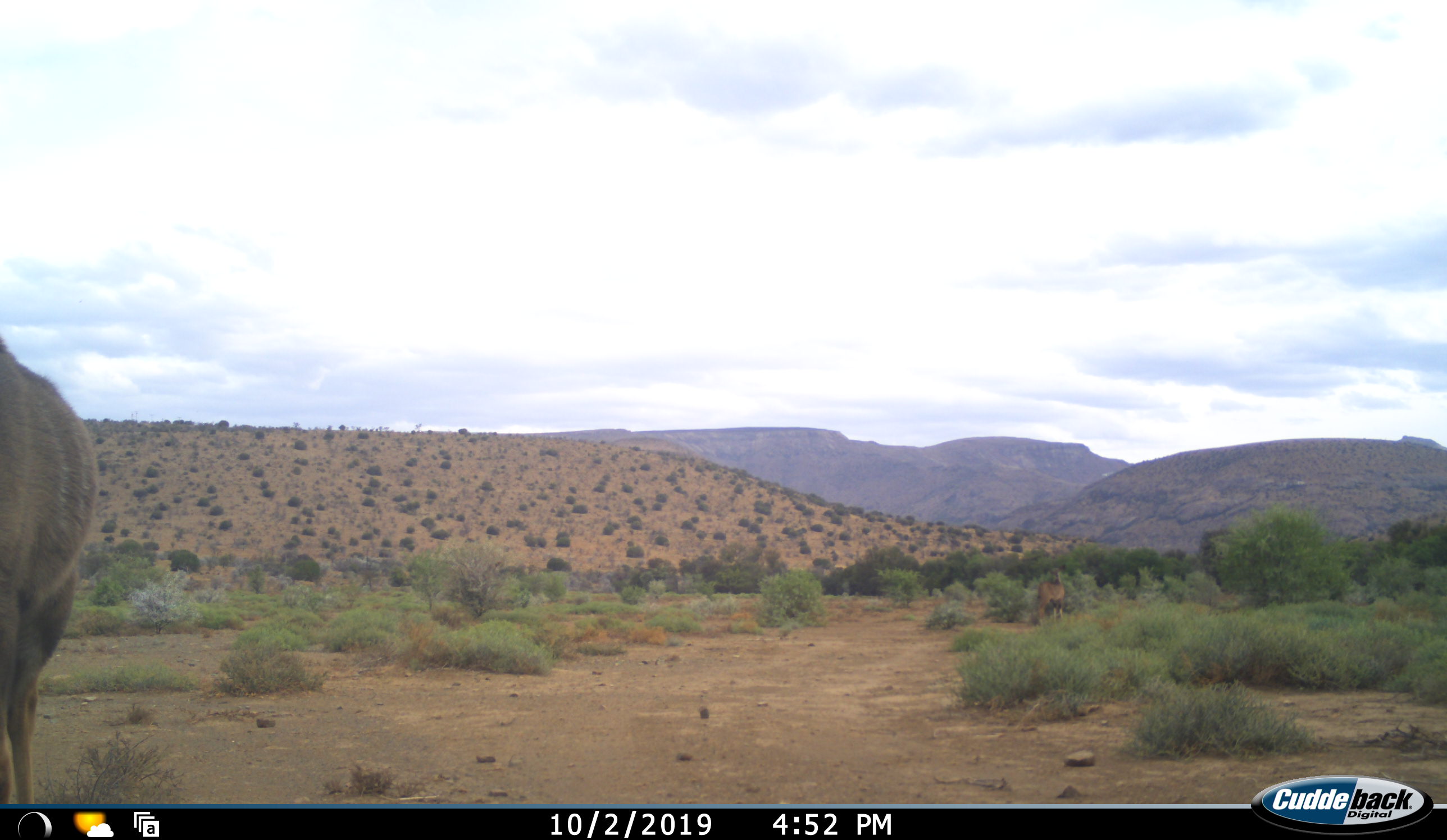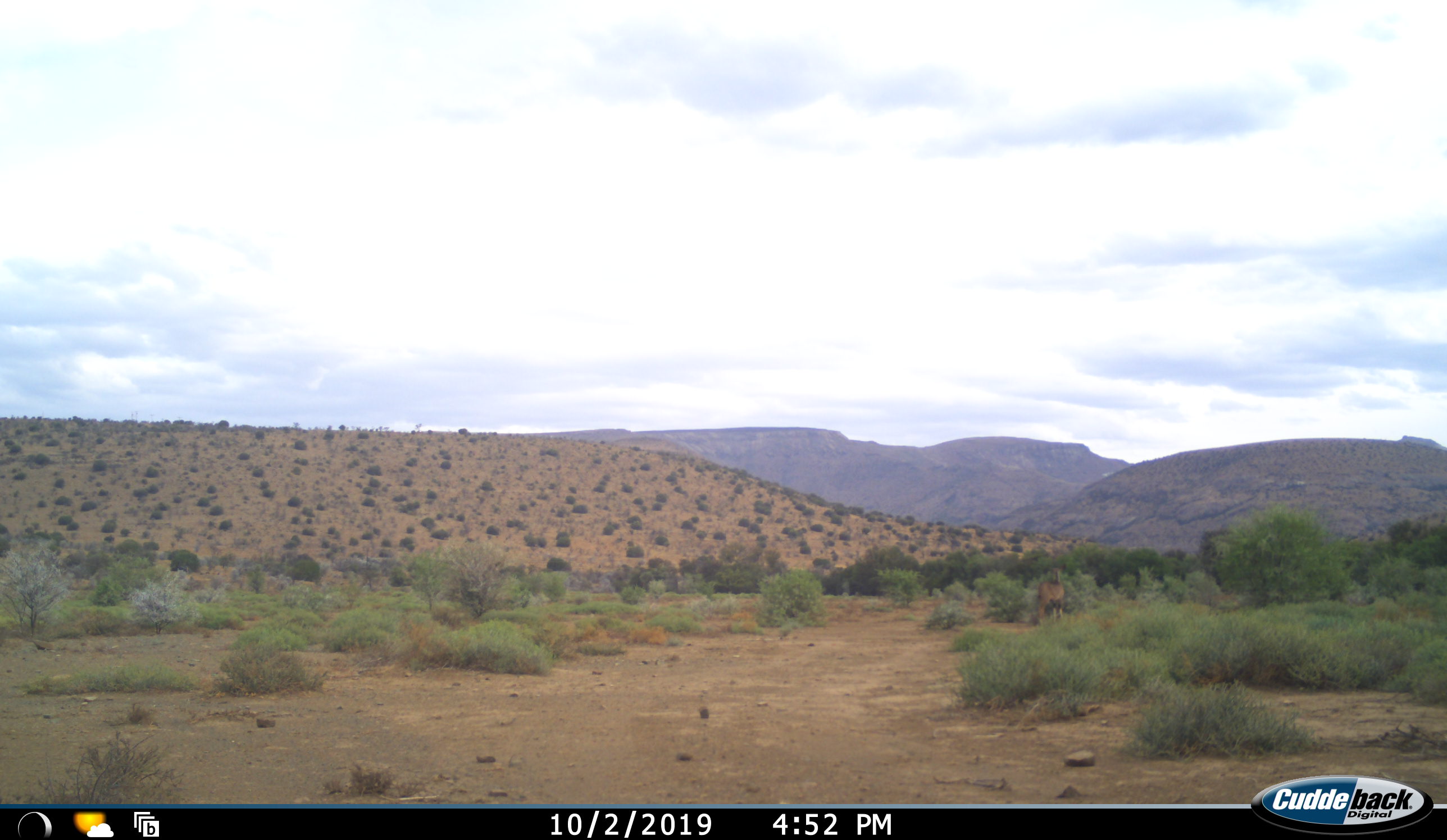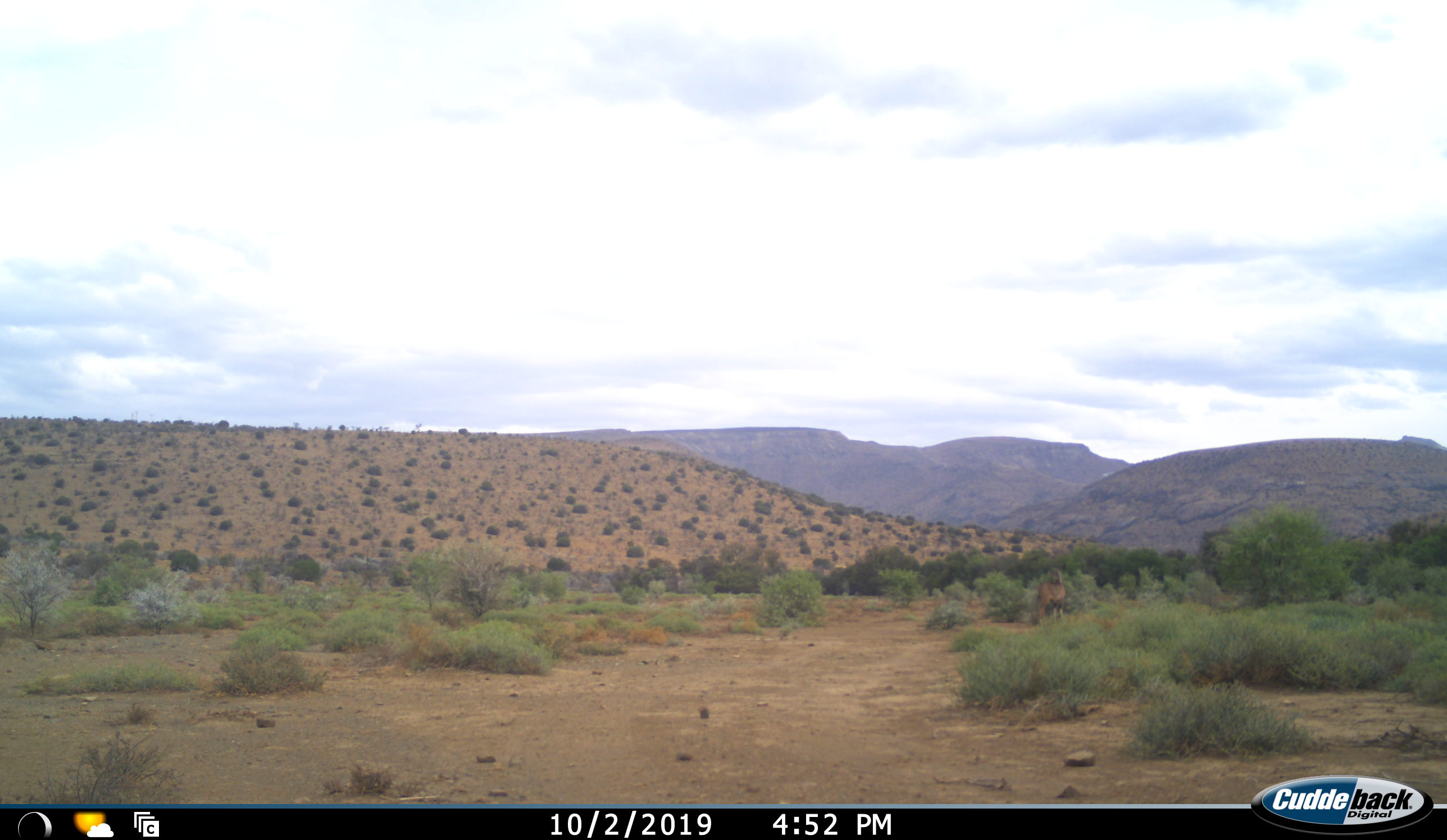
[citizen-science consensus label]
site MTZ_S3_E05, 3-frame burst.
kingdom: Animalia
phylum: Chordata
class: Mammalia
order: Artiodactyla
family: Bovidae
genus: Tragelaphus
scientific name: Tragelaphus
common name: kudu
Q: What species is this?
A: Kudu (Tragelaphus).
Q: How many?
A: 2.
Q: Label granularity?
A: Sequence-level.